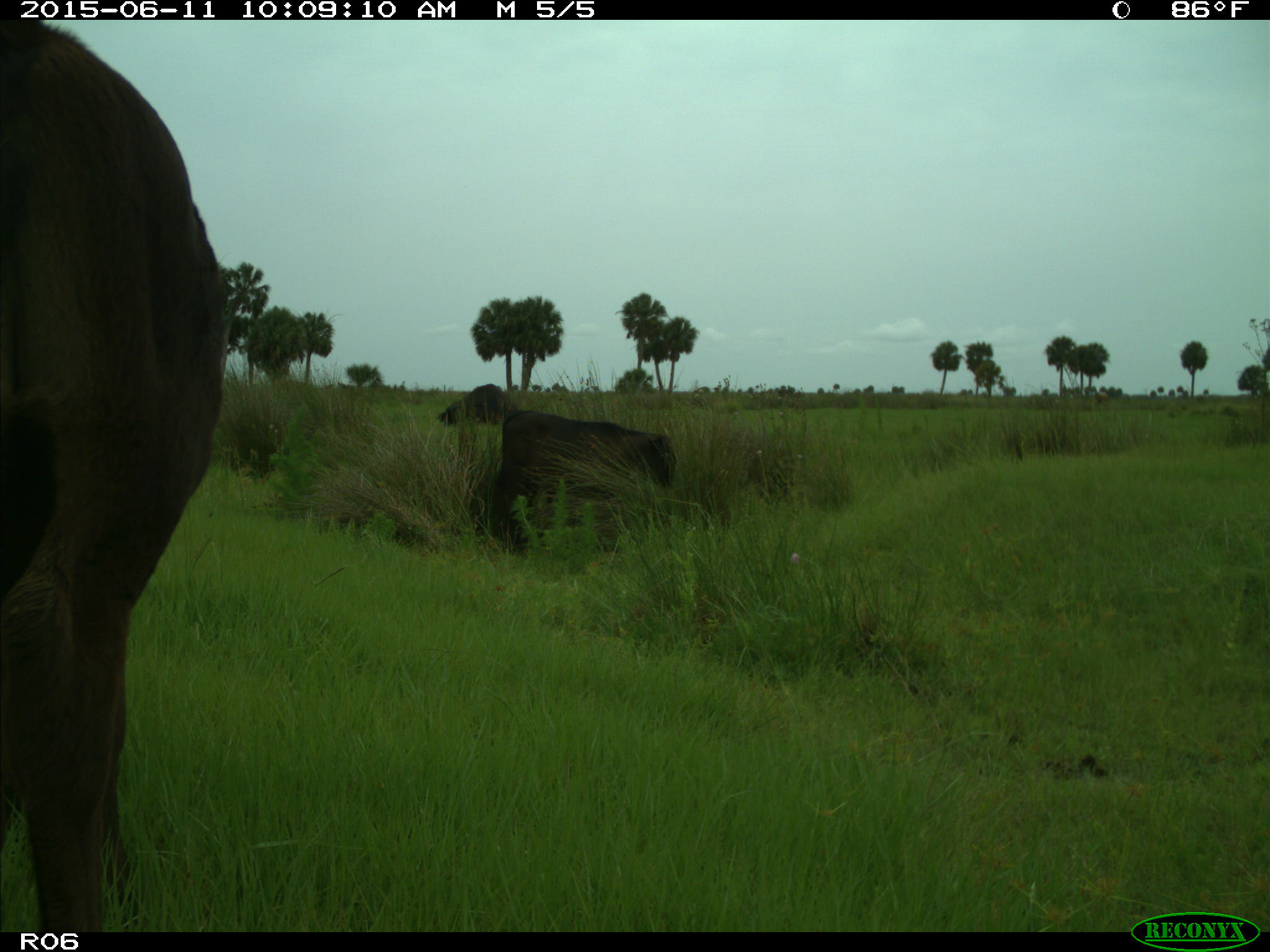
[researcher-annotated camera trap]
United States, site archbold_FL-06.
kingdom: Animalia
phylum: Chordata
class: Mammalia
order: Artiodactyla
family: Bovidae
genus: Bos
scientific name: Bos taurus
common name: domestic cow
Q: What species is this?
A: Bos taurus (domestic cow).